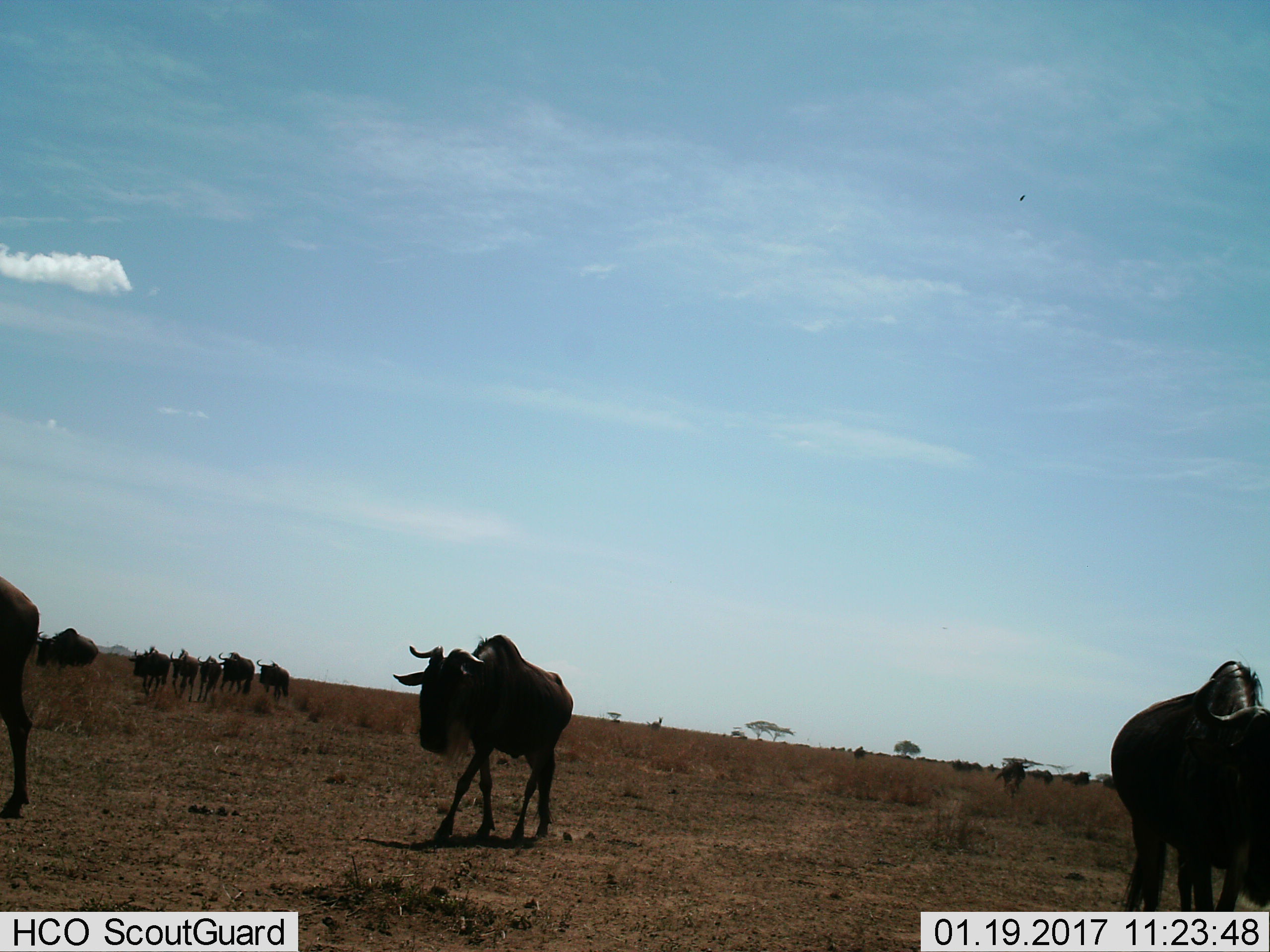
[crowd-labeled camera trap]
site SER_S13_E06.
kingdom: Animalia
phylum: Chordata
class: Mammalia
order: Artiodactyla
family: Bovidae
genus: Connochaetes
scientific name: Connochaetes taurinus taurinus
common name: blue wildebeest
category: wildebeestblue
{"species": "wildebeestblue (blue wildebeest) (Connochaetes taurinus taurinus)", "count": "11-50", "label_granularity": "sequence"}